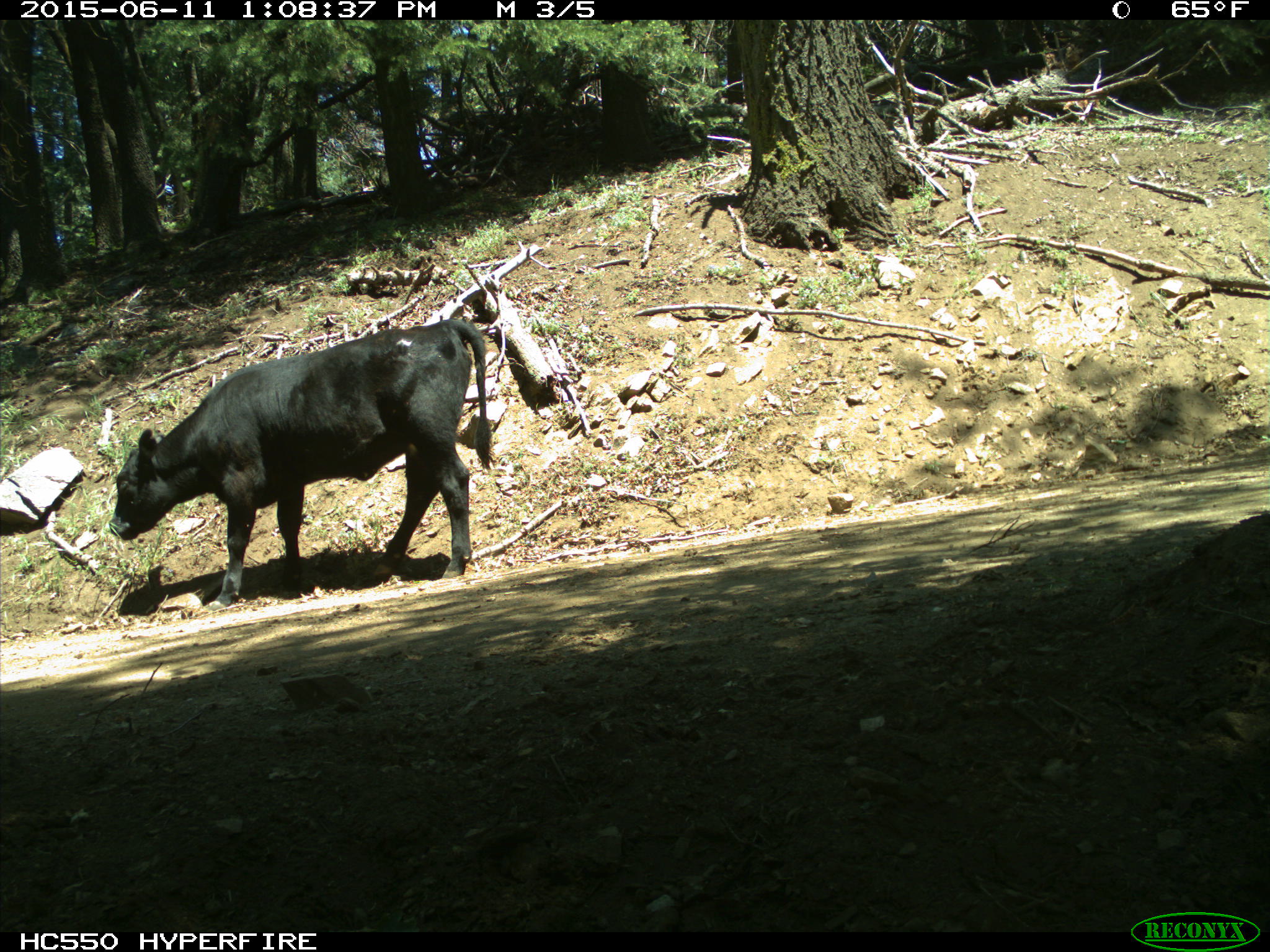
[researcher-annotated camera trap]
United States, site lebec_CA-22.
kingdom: Animalia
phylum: Chordata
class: Mammalia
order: Artiodactyla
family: Bovidae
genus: Bos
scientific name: Bos taurus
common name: domestic cow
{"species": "Bos taurus (domestic cow)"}